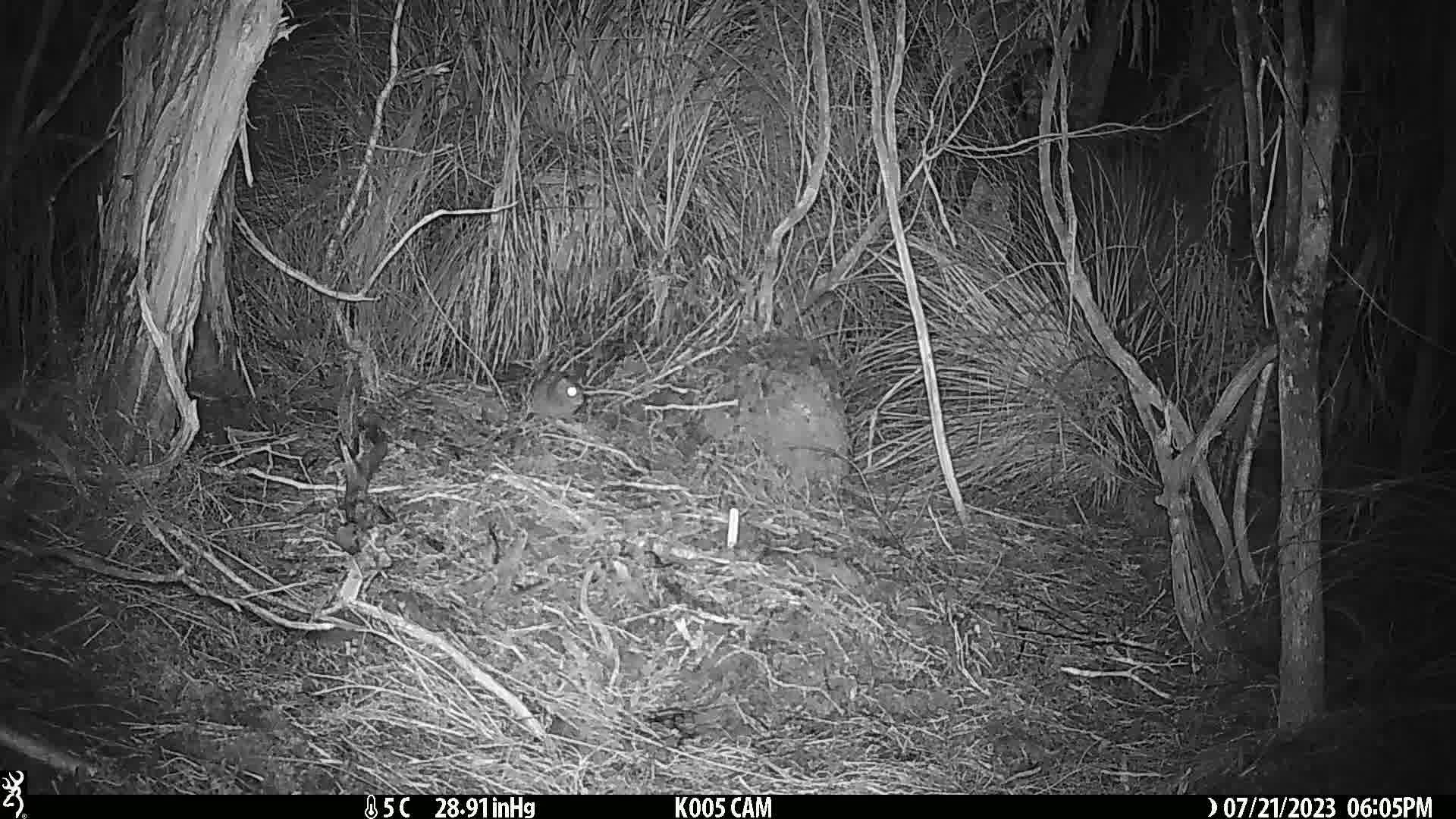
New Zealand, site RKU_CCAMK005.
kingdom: Animalia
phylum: Chordata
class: Mammalia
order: Rodentia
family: Muridae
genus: Rattus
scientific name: Rattus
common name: rat